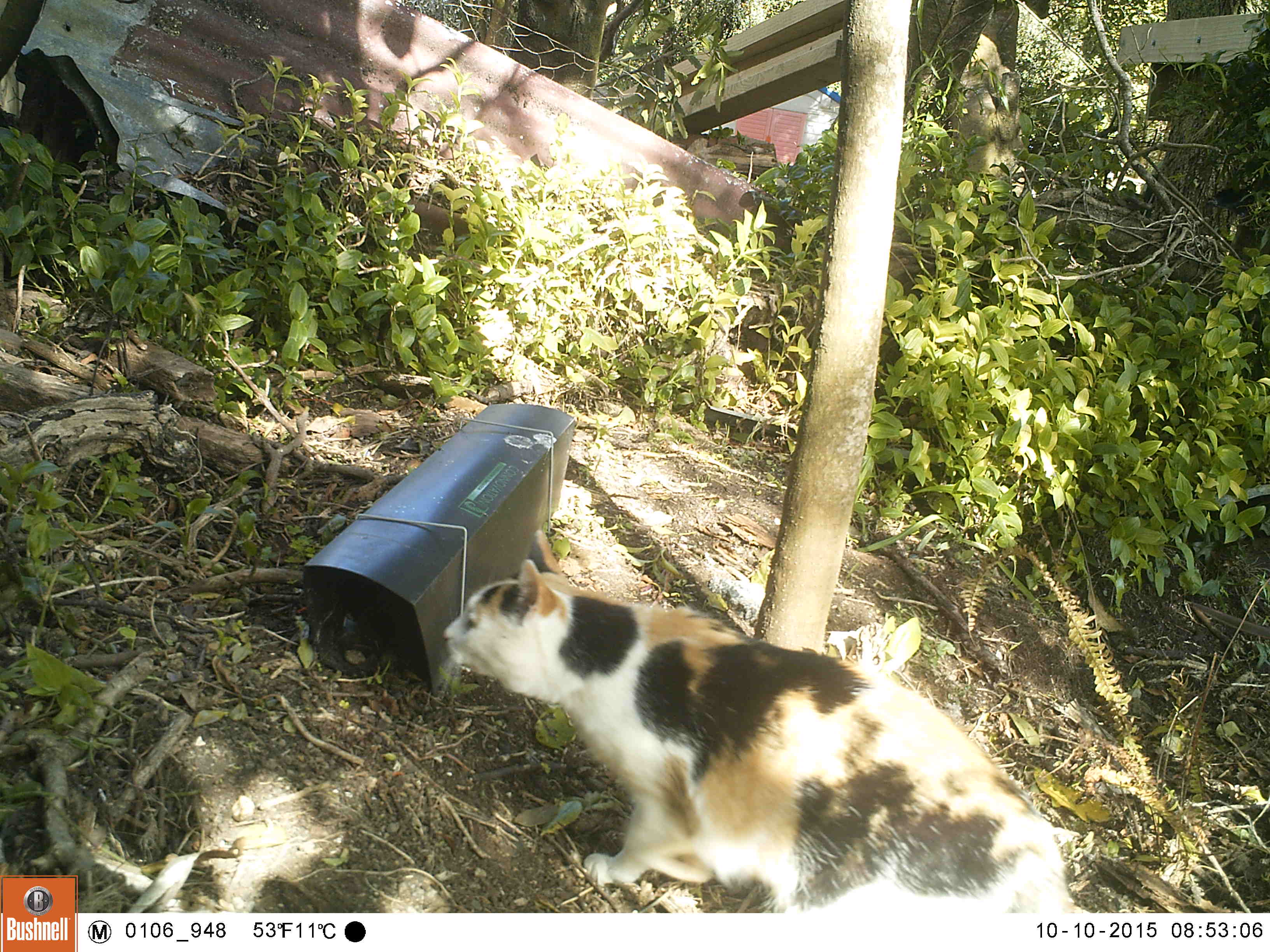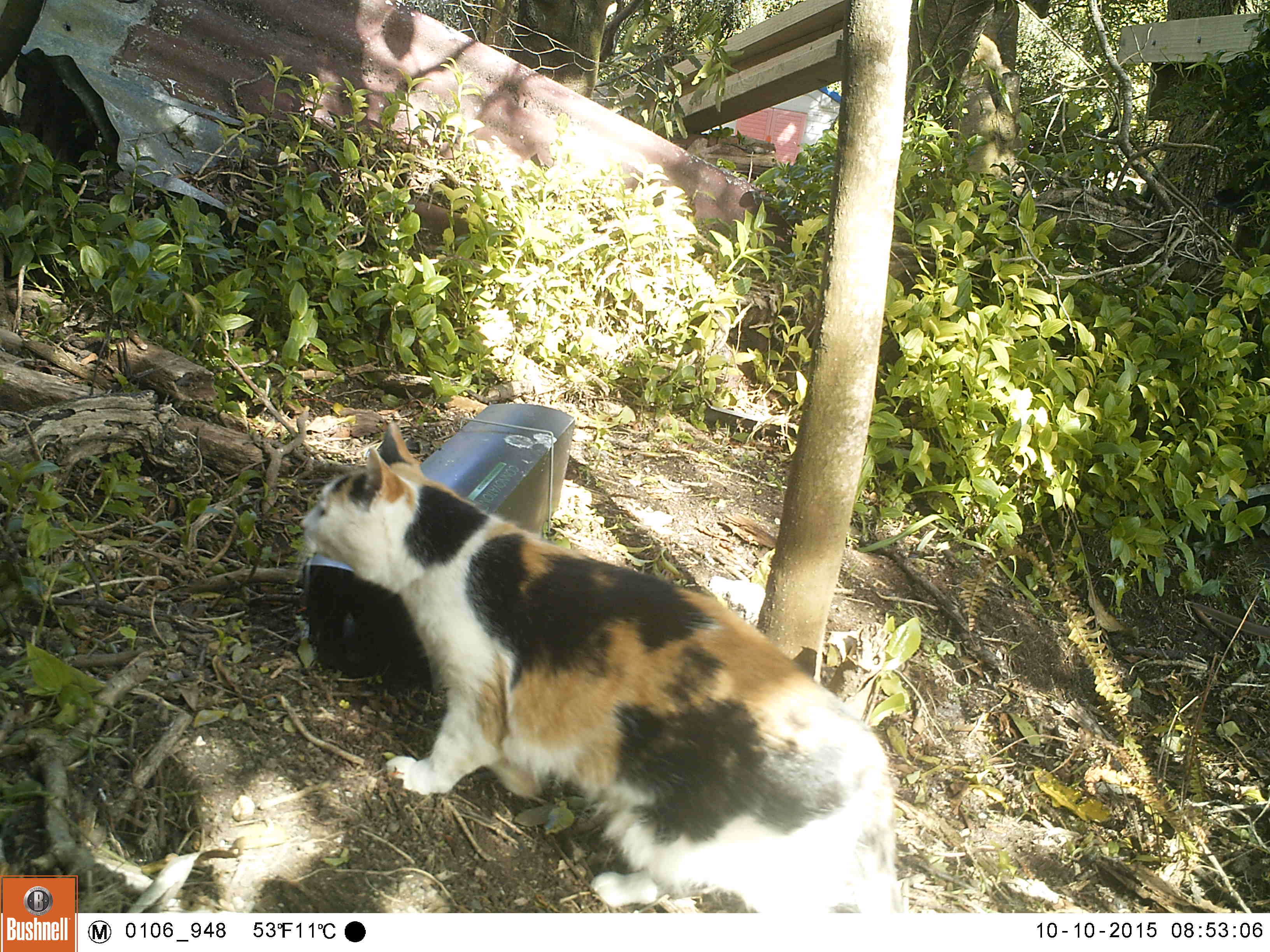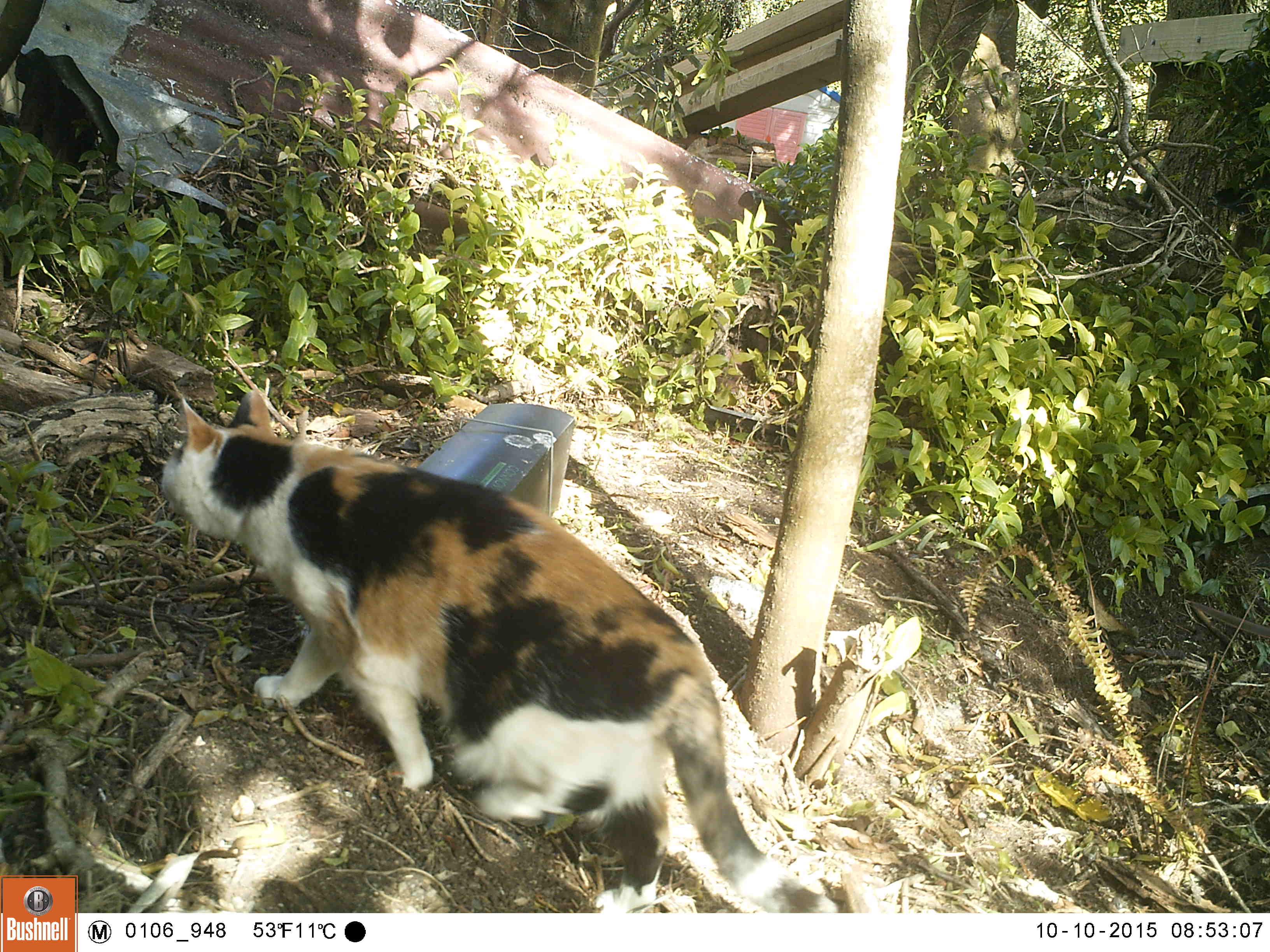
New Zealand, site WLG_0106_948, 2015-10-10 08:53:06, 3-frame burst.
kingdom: Animalia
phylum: Chordata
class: Mammalia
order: Carnivora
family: Felidae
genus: Felis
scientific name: Felis catus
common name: domestic cat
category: cat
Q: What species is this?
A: Cat (domestic cat) (Felis catus).